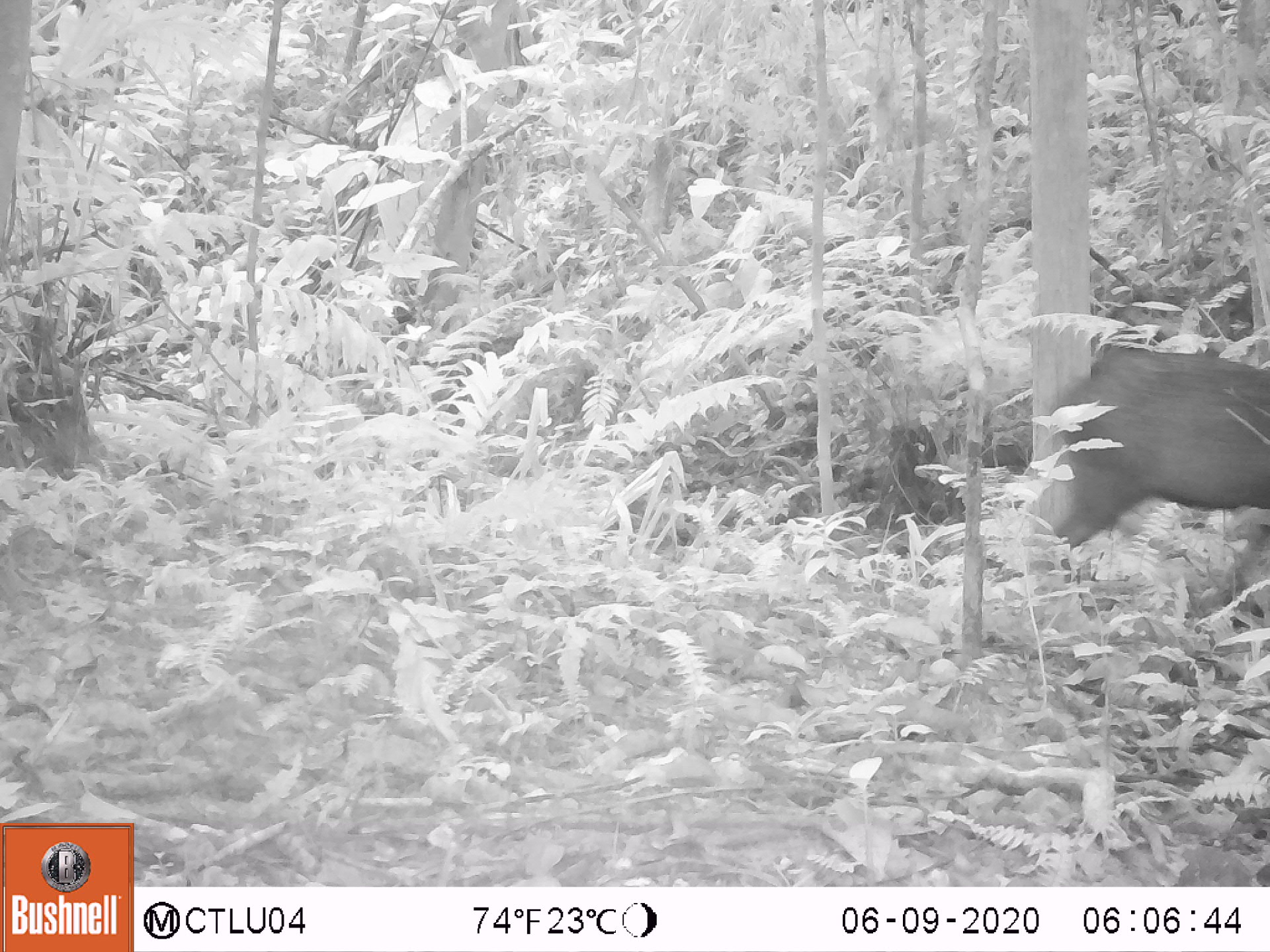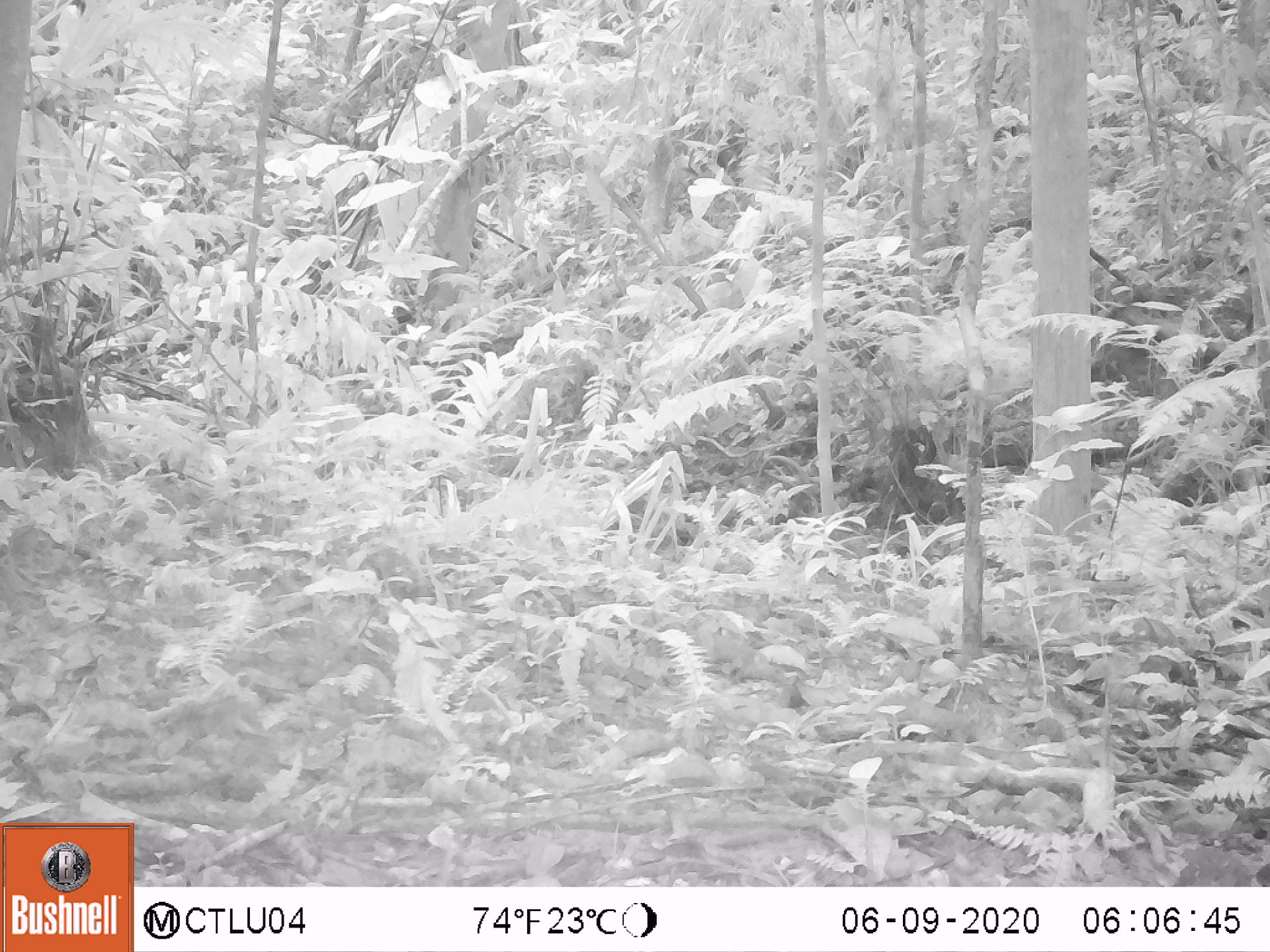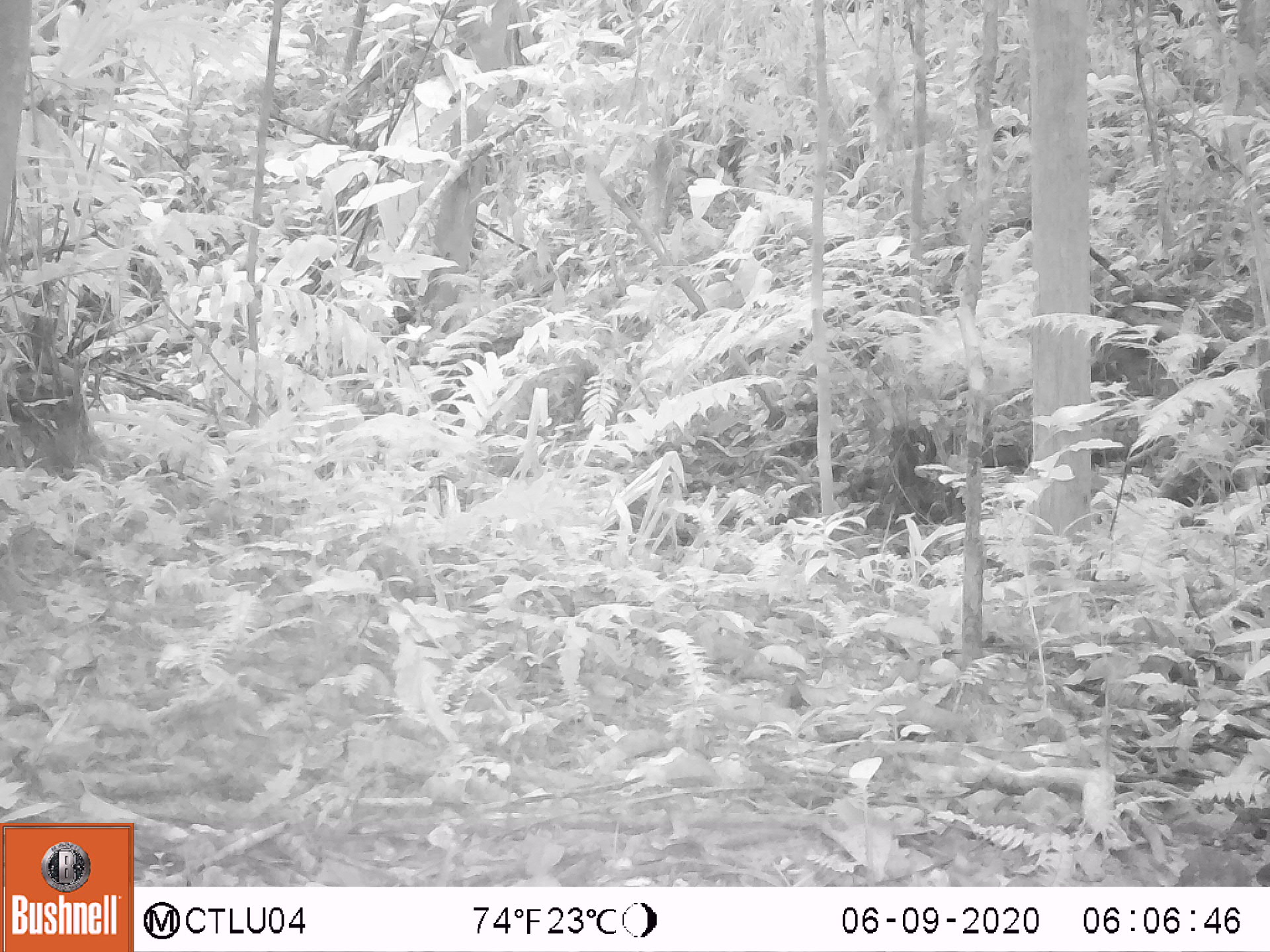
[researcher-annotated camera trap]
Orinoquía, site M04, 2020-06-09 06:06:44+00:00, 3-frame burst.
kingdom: Animalia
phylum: Chordata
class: Mammalia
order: Artiodactyla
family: Tayassuidae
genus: Pecari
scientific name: Pecari tajacu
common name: collared peccary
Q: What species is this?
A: Collared peccary (Pecari tajacu).